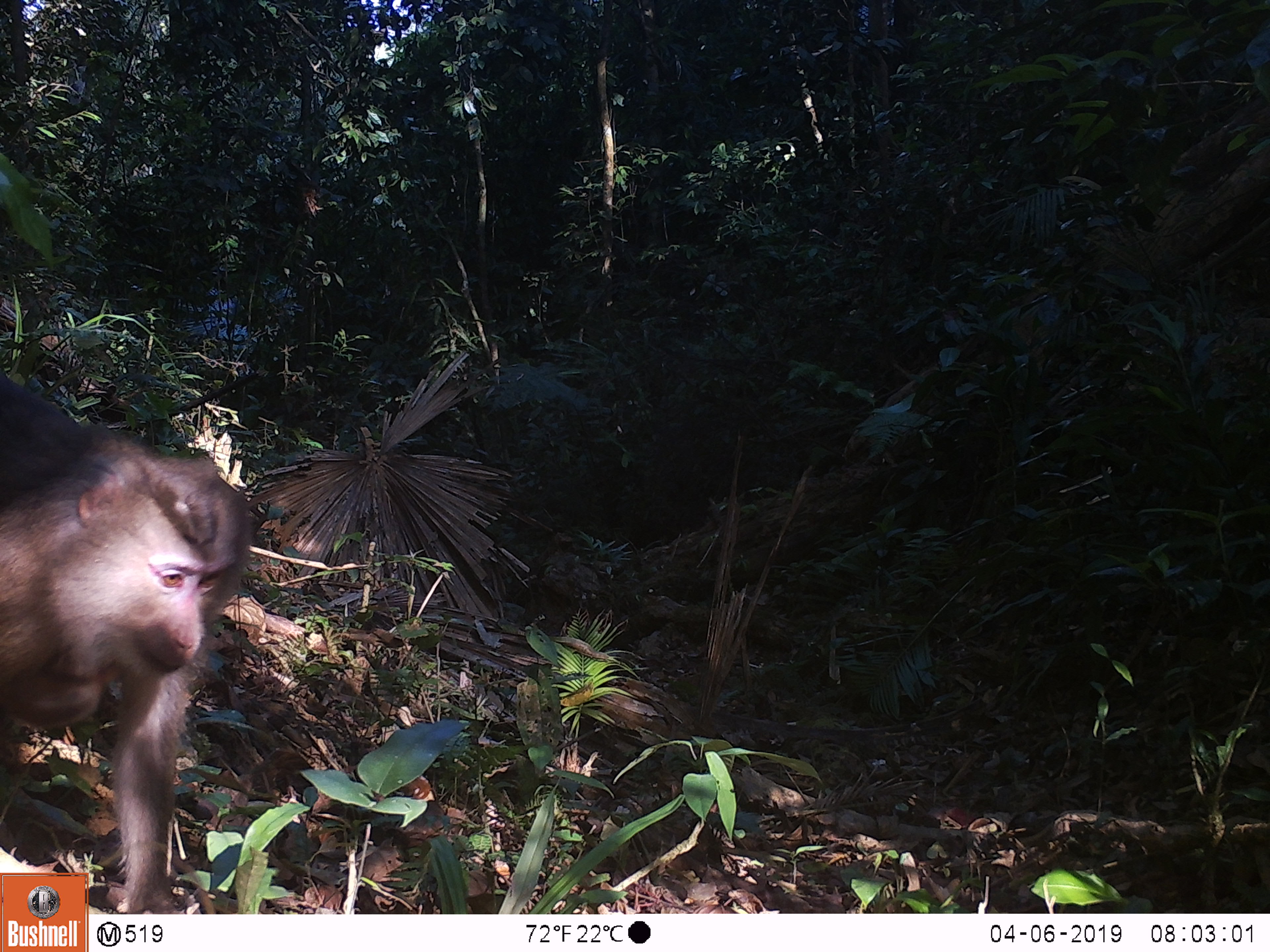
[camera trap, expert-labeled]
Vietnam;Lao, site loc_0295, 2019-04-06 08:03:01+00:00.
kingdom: Animalia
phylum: Chordata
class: Mammalia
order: Primates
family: Cercopithecidae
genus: Macaca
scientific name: Macaca nemestrina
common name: pig-tailed macaque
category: pig tailed macaque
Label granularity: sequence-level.